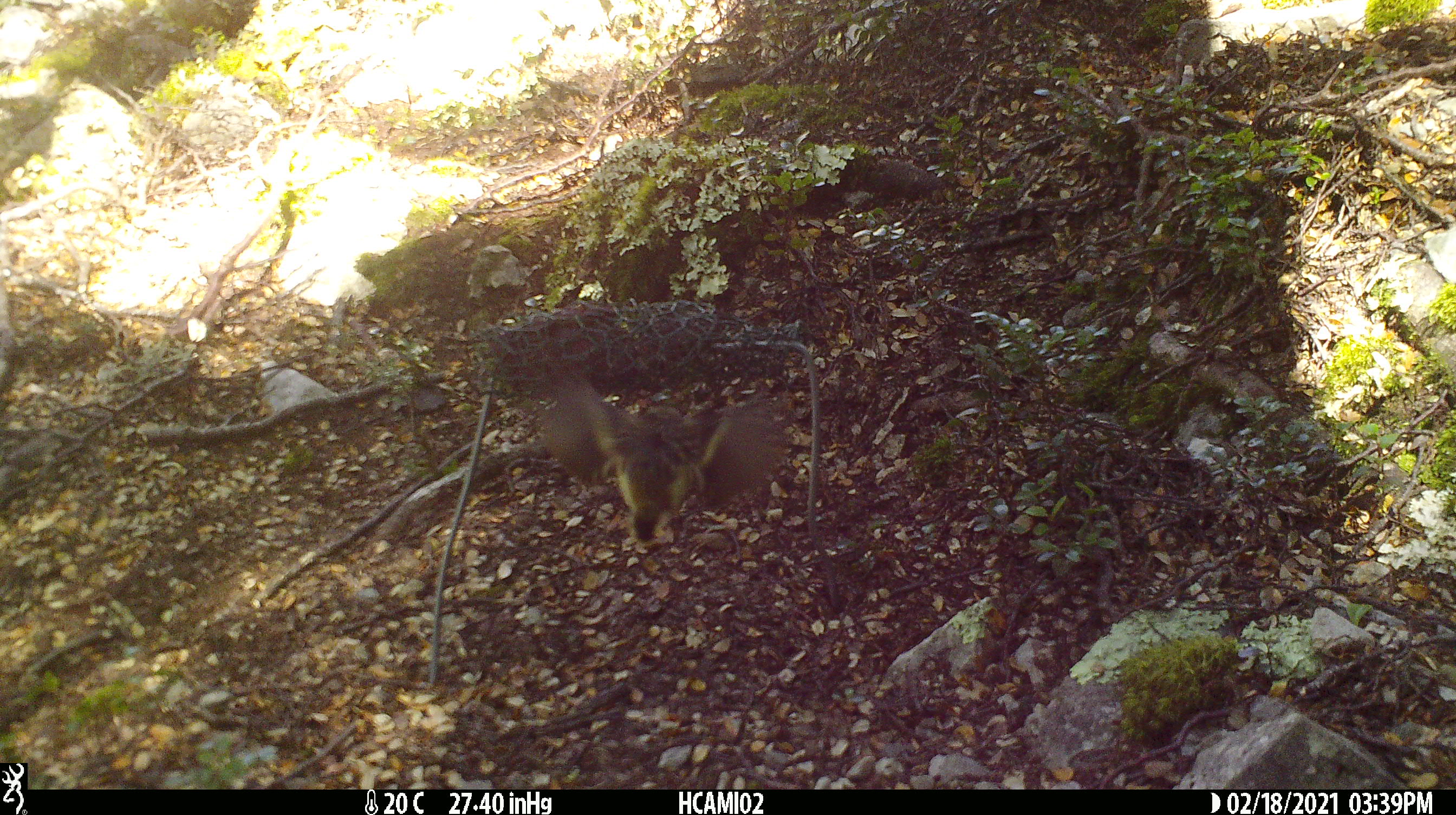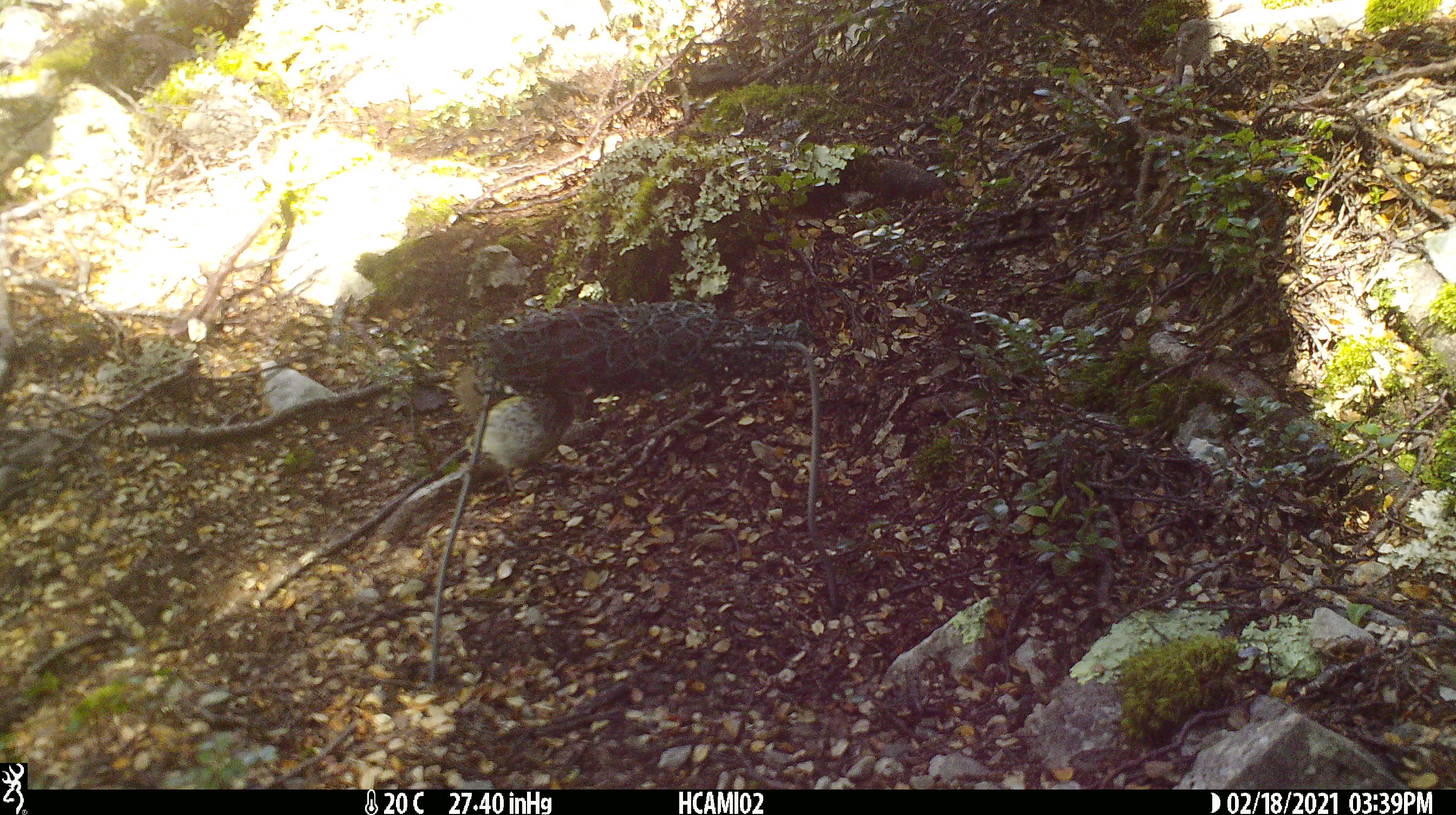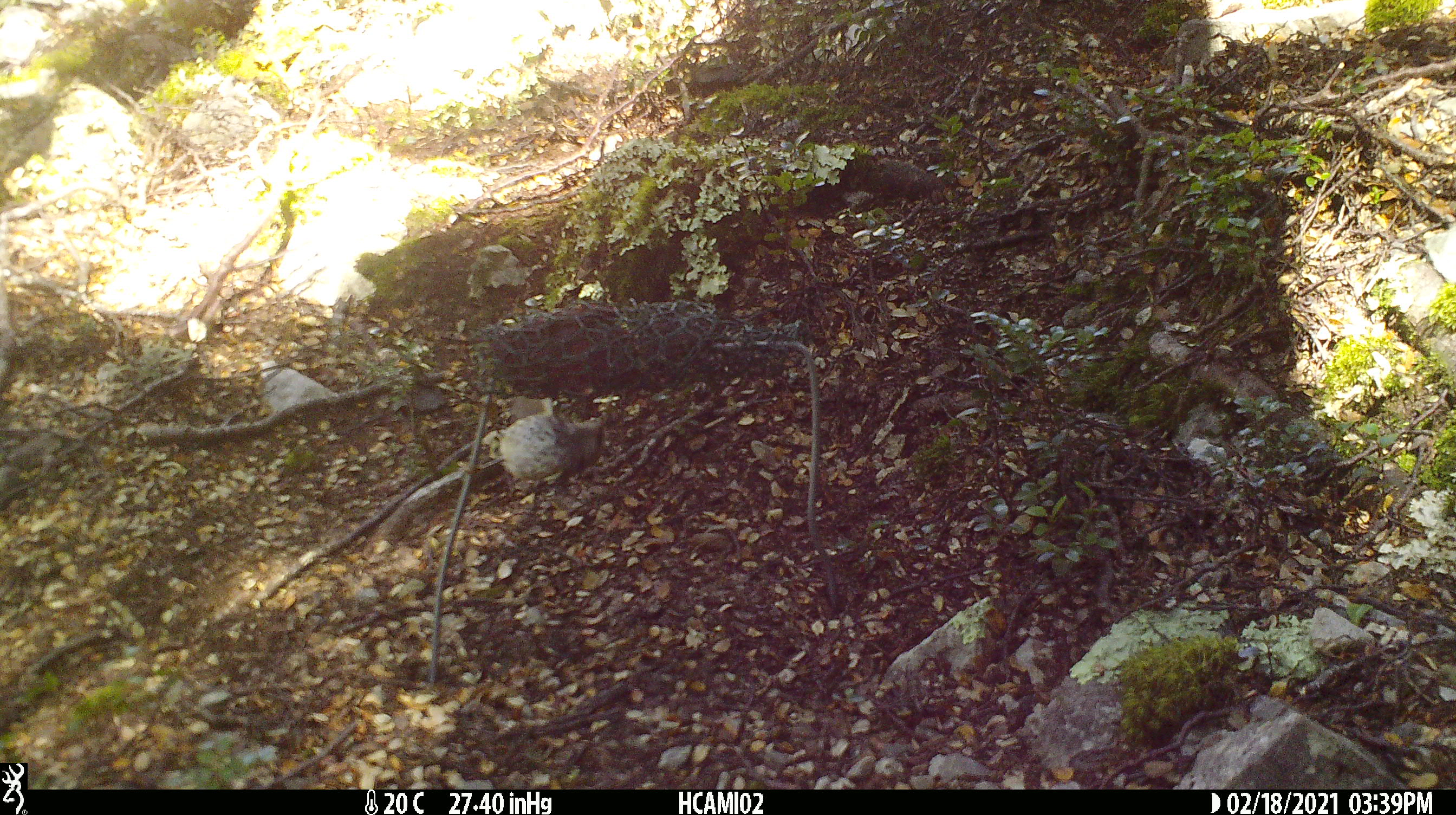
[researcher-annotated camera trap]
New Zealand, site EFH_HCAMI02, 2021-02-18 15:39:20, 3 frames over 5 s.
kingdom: Animalia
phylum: Chordata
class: Aves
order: Passeriformes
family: Acanthisittidae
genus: Acanthisitta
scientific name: Acanthisitta chloris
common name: rifleman